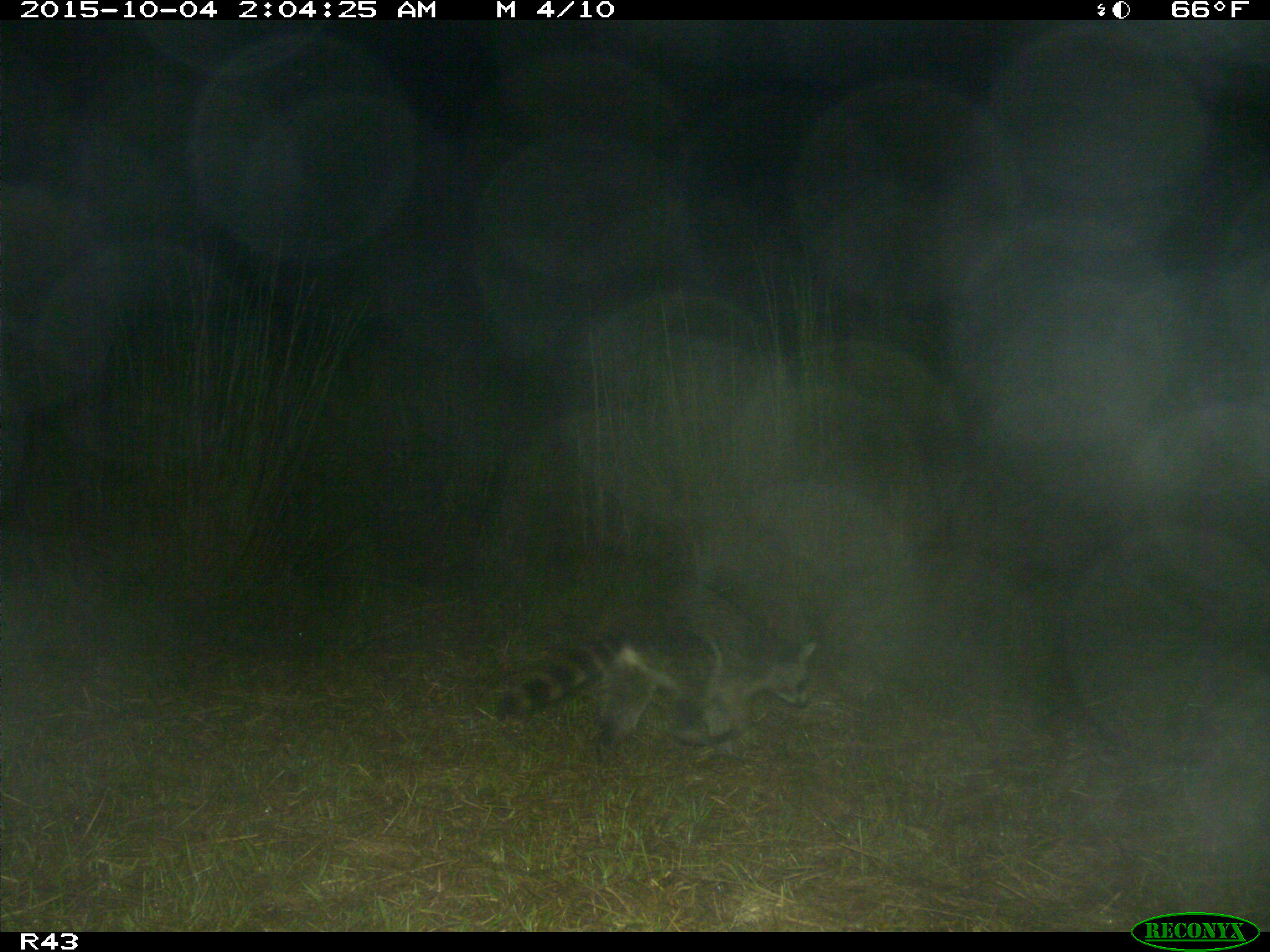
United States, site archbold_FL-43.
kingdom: Animalia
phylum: Chordata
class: Mammalia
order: Carnivora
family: Procyonidae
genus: Procyon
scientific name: Procyon lotor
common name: common raccoon